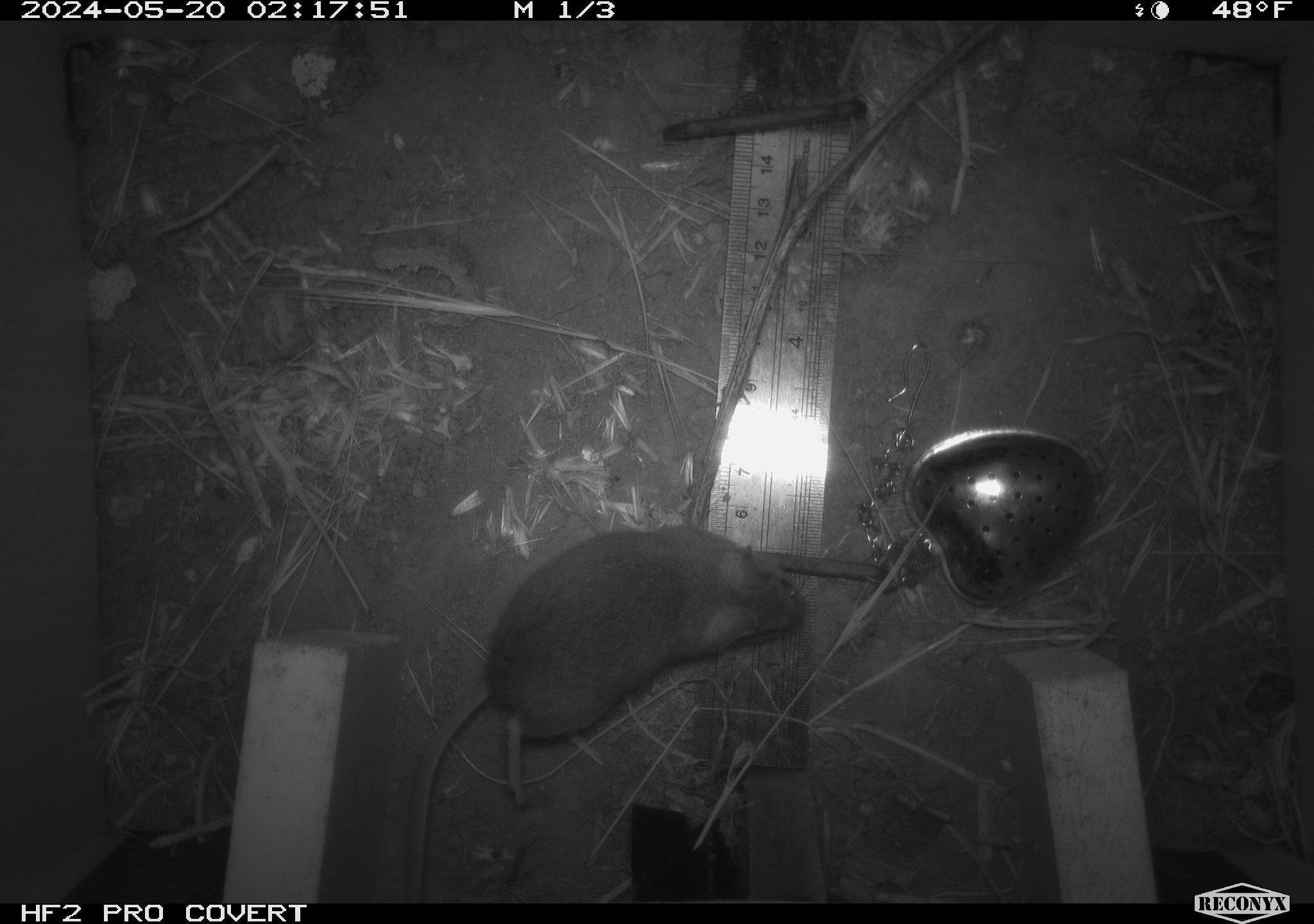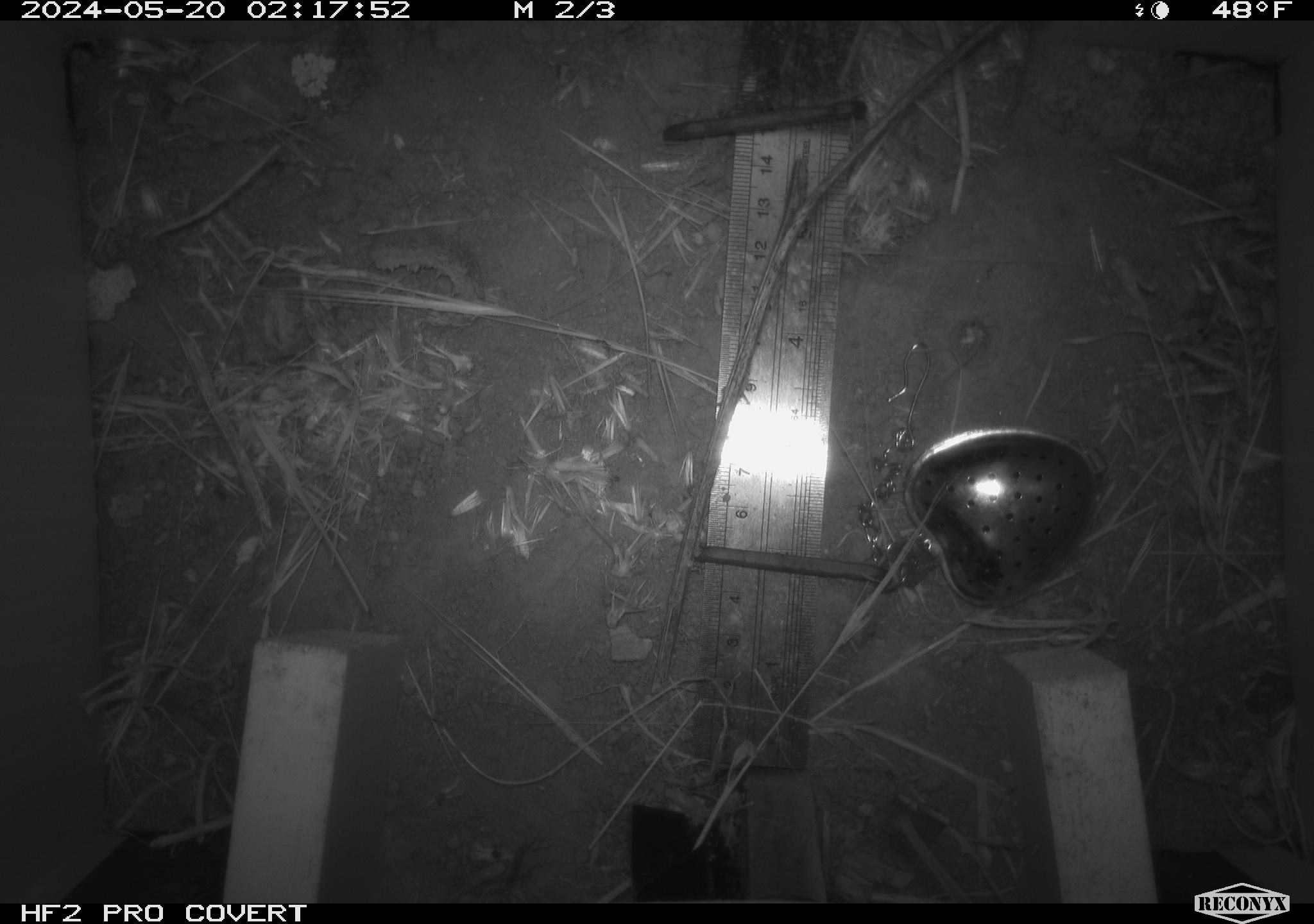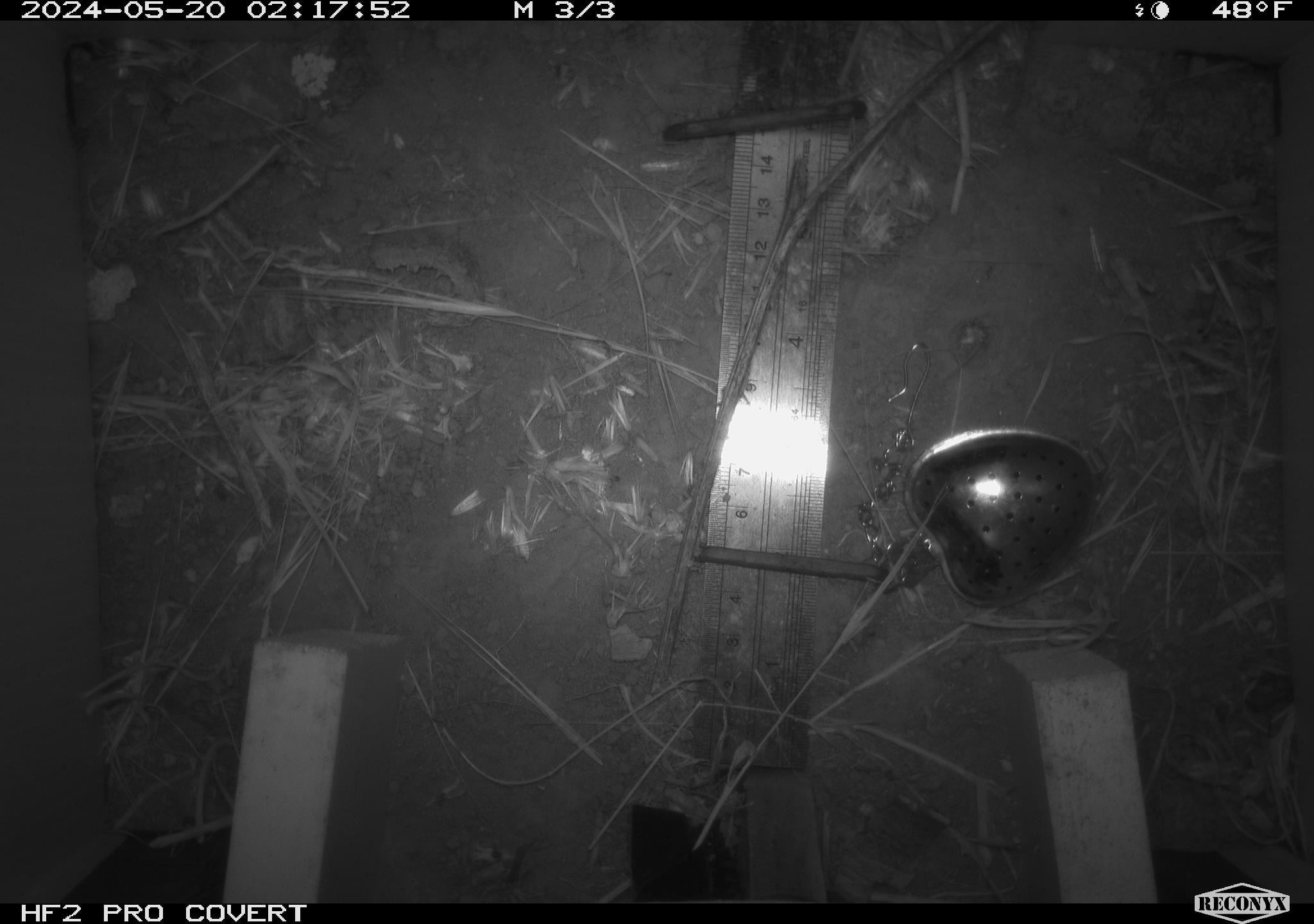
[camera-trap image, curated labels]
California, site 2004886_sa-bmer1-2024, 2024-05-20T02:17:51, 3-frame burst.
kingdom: Animalia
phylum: Chordata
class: Mammalia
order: Rodentia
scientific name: Rodentia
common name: mouse species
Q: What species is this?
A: Mouse species (Rodentia).